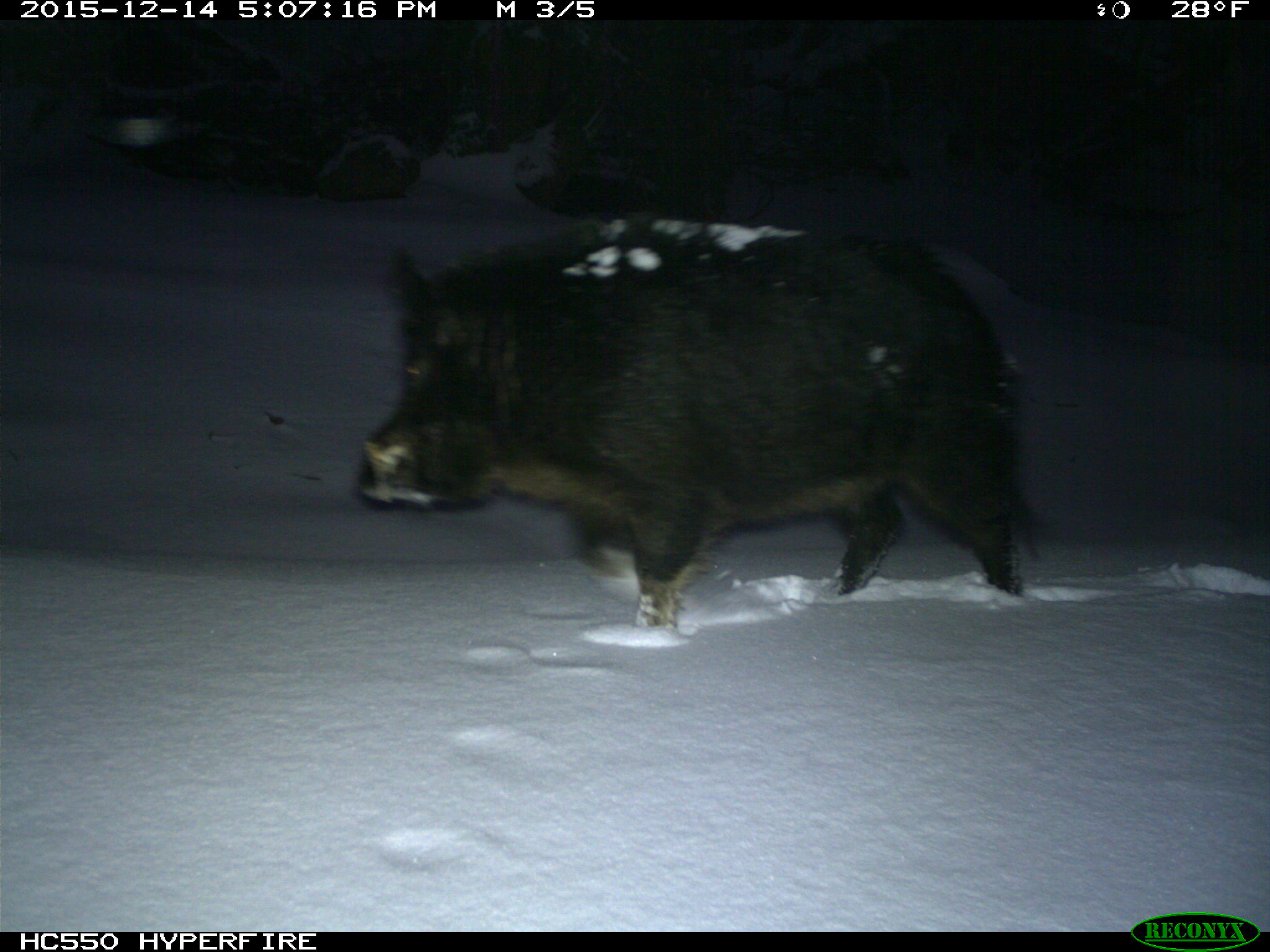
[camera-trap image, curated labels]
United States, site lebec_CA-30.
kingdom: Animalia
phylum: Chordata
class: Mammalia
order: Artiodactyla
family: Suidae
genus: Sus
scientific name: Sus scrofa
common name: wild boar